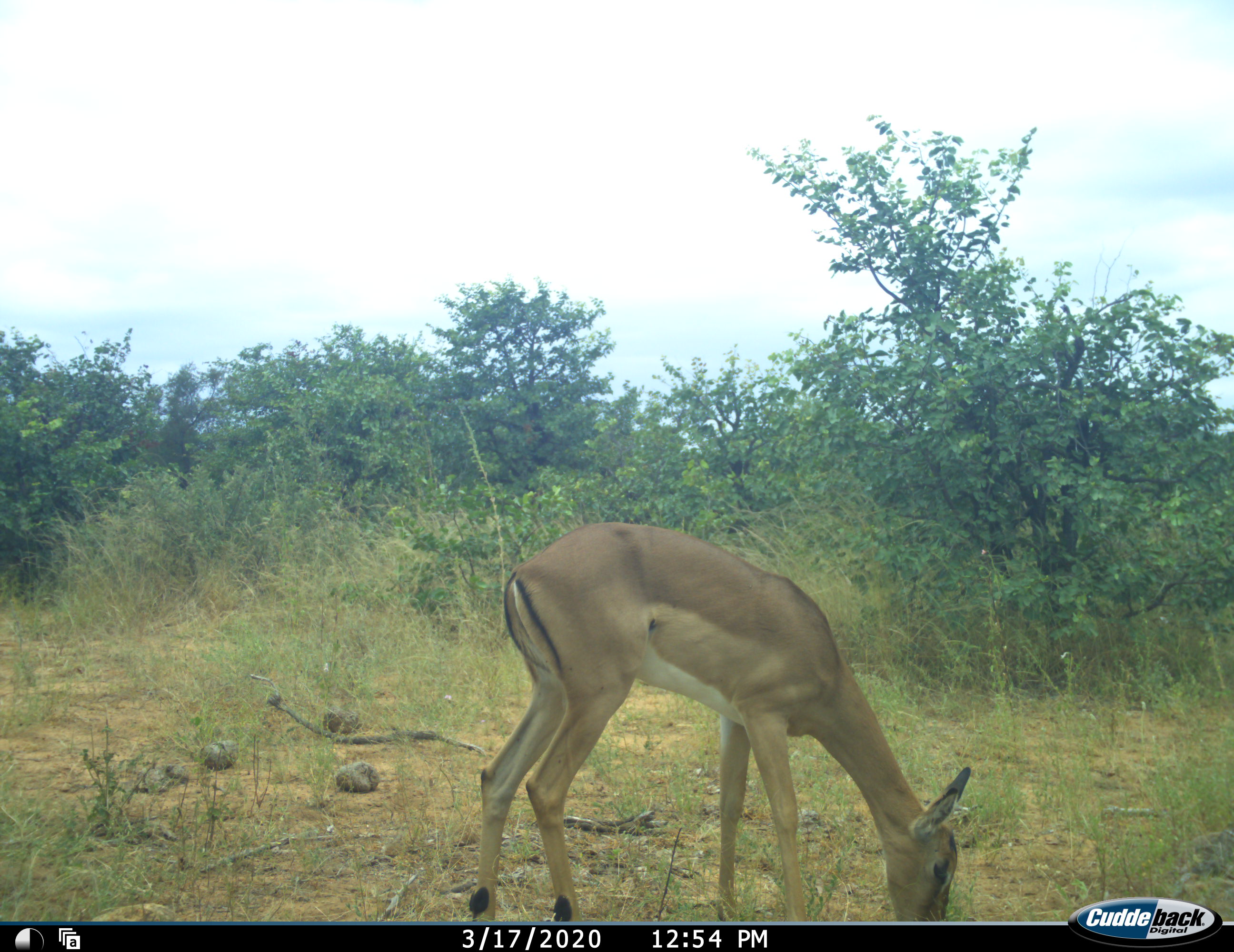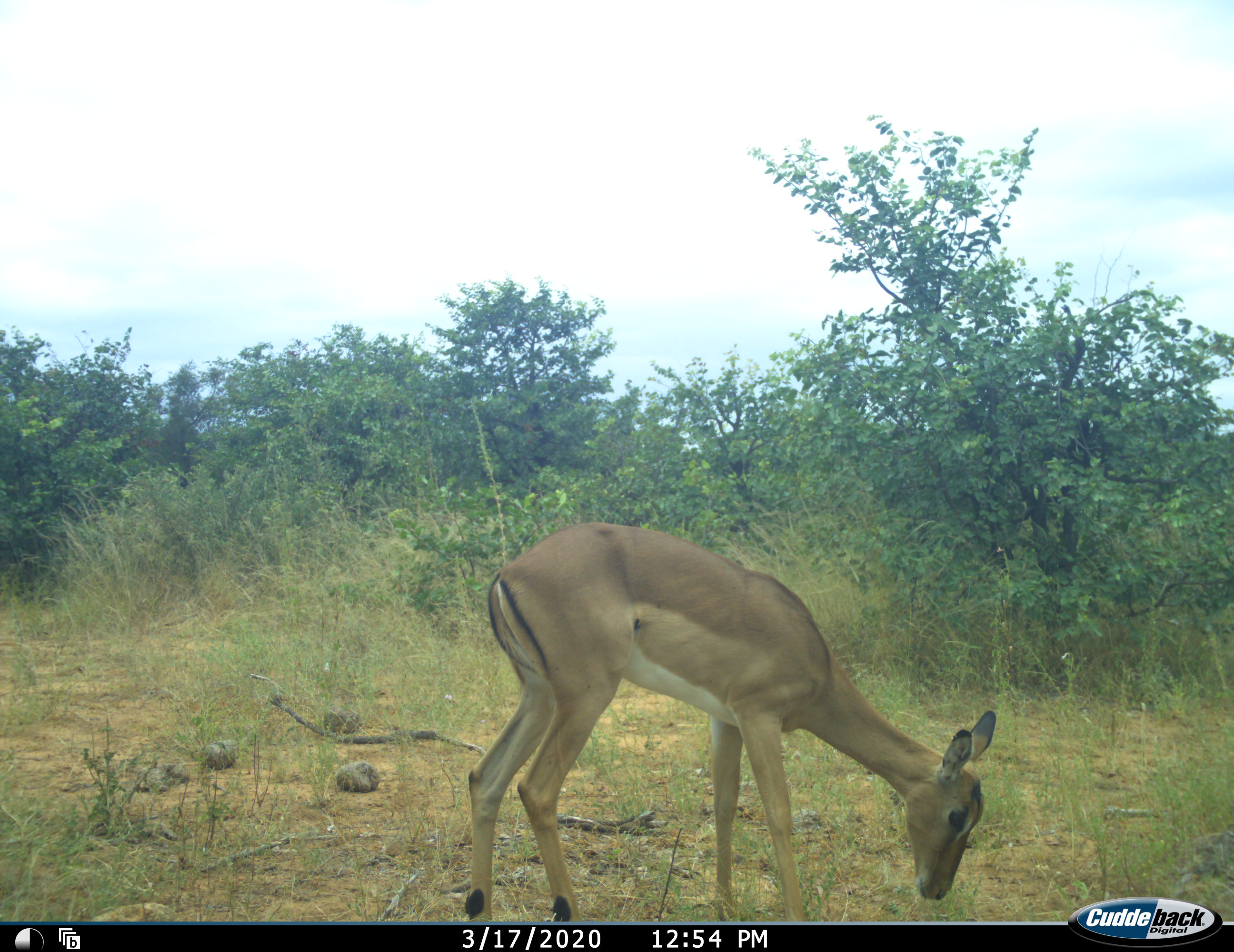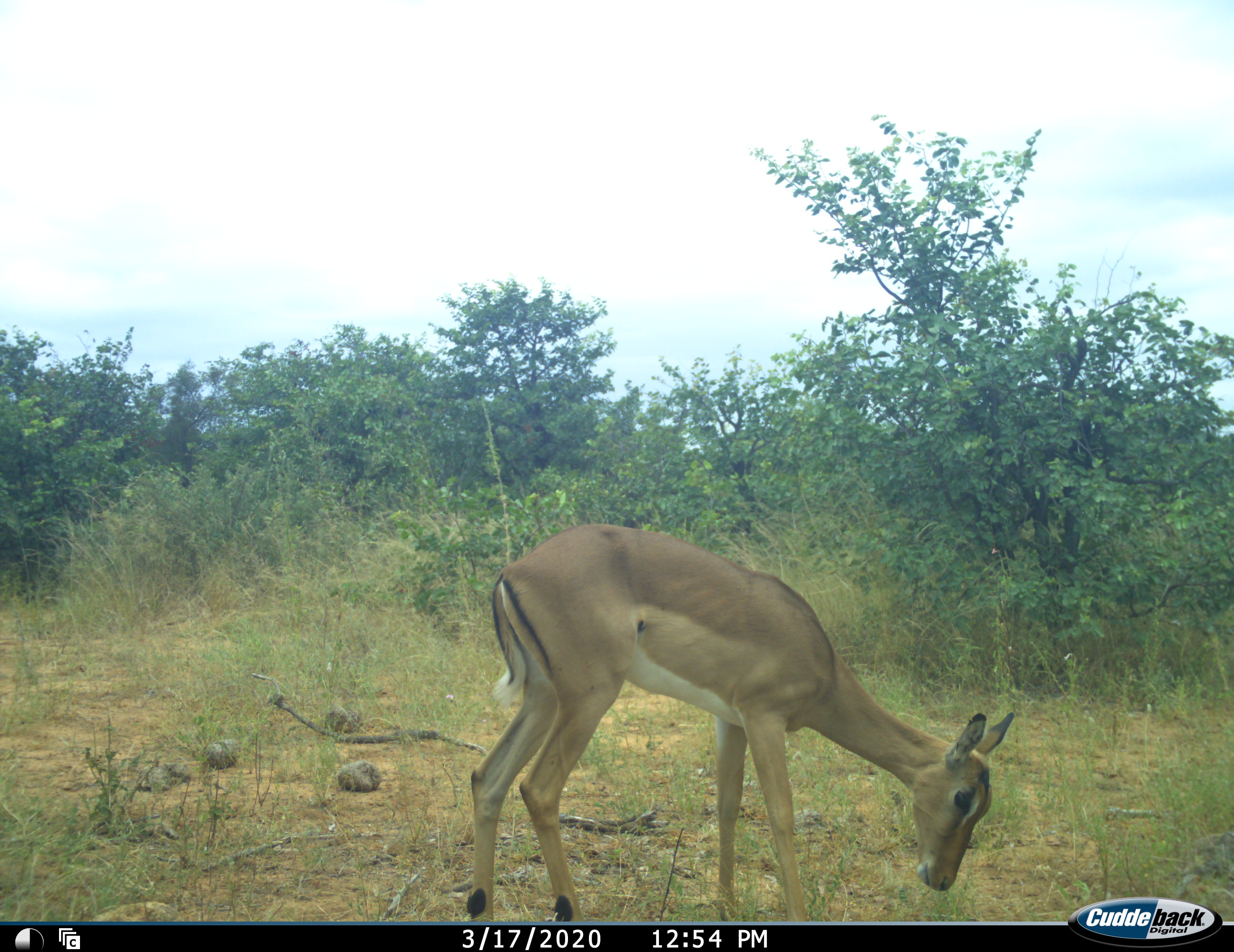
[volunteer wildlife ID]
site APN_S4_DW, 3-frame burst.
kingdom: Animalia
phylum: Chordata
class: Mammalia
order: Artiodactyla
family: Bovidae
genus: Aepyceros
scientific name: Aepyceros melampus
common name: impala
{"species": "impala (Aepyceros melampus)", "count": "1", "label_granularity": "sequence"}